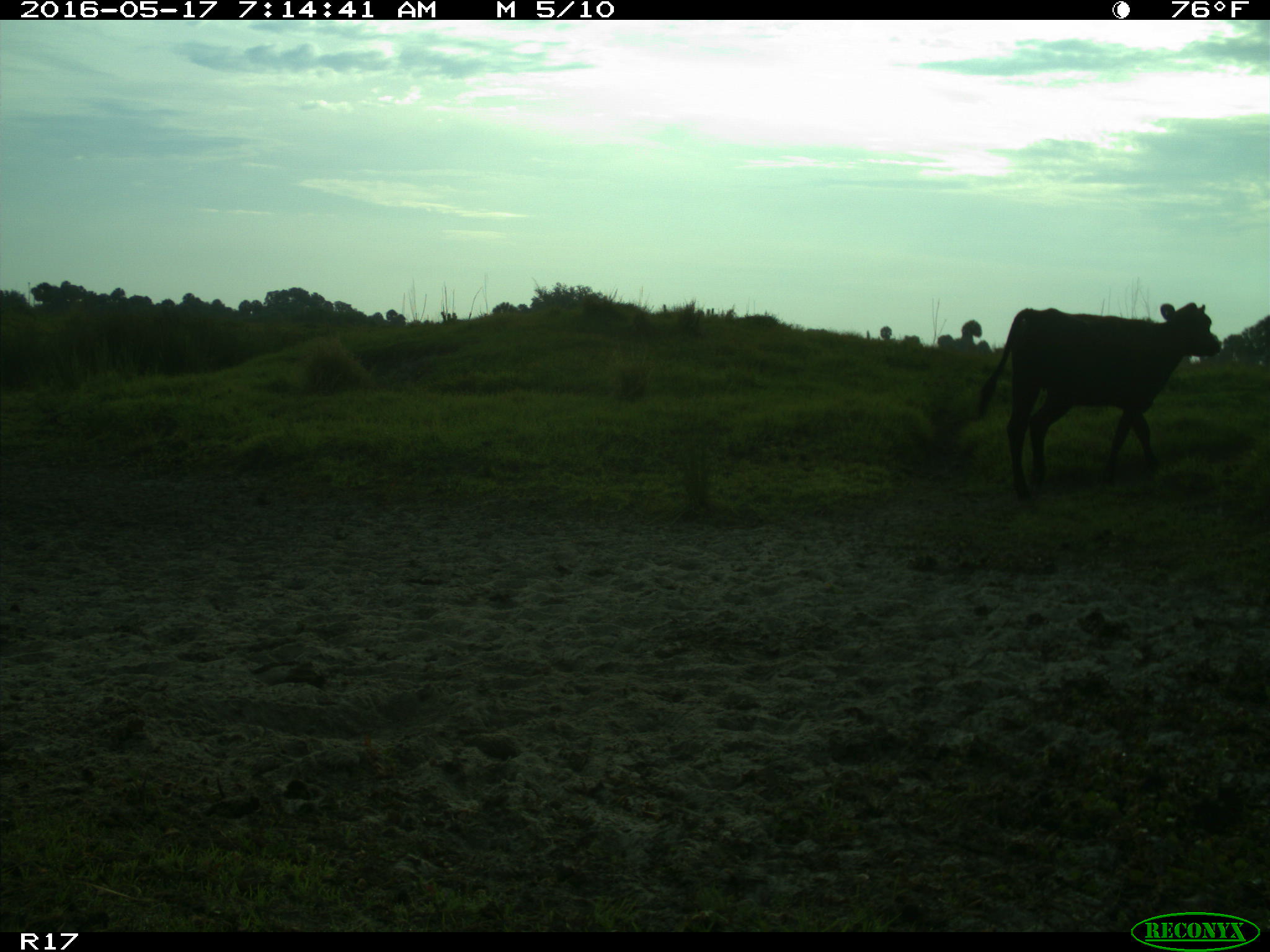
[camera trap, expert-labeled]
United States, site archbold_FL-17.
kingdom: Animalia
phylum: Chordata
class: Mammalia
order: Artiodactyla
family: Bovidae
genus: Bos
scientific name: Bos taurus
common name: domestic cow